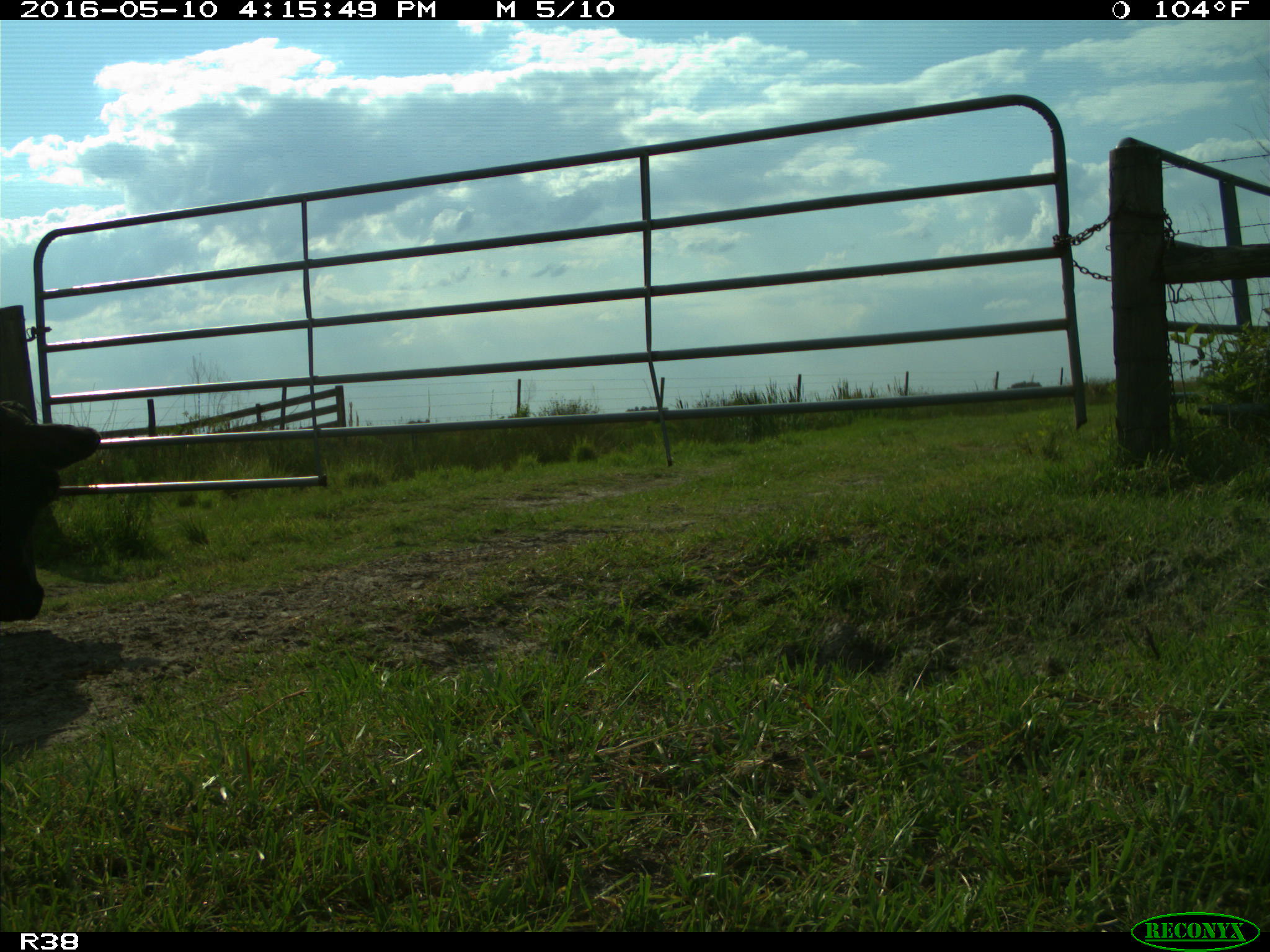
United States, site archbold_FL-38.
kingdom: Animalia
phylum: Chordata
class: Mammalia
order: Artiodactyla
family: Bovidae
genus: Bos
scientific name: Bos taurus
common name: domestic cow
Bos taurus (domestic cow).